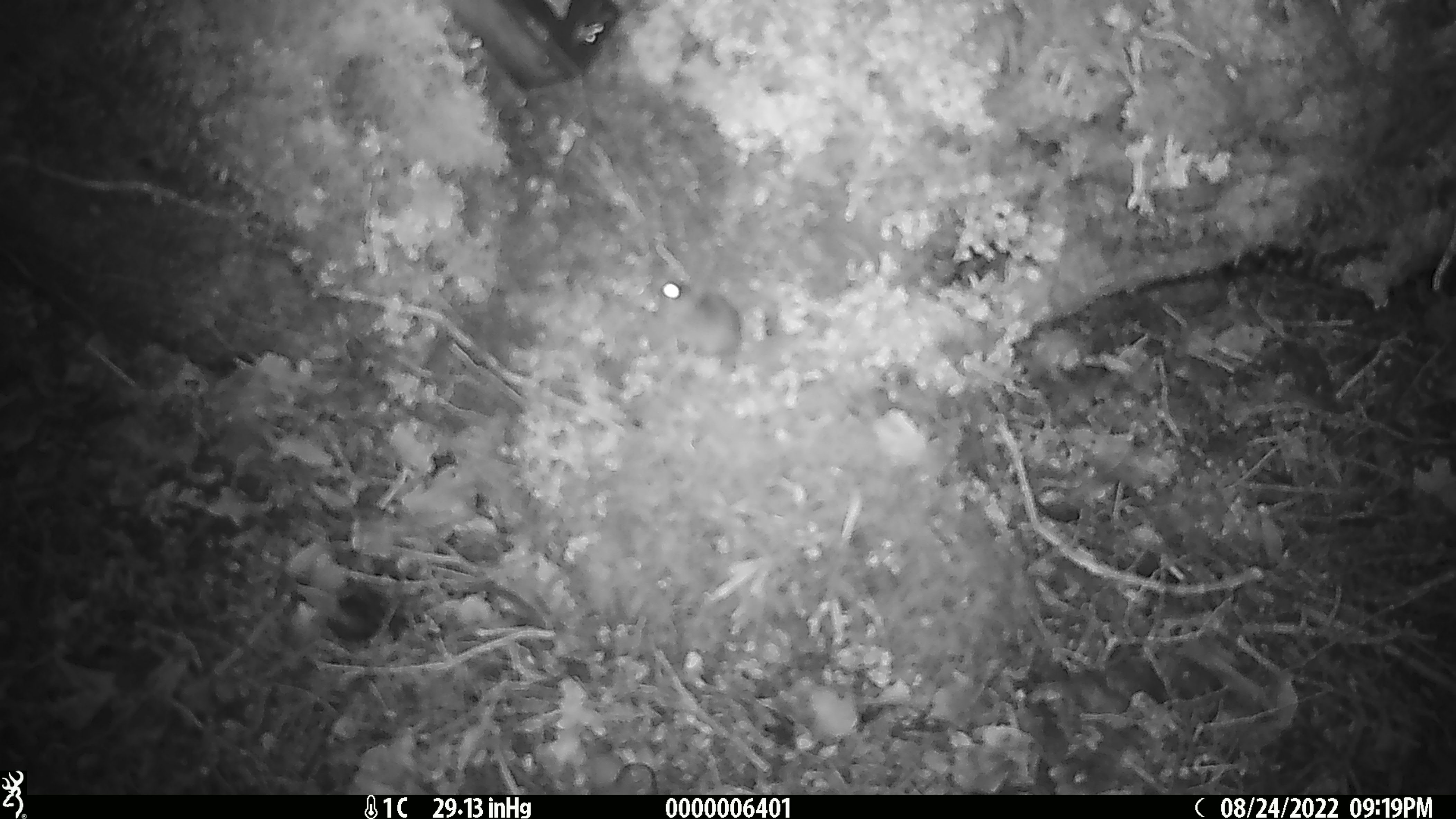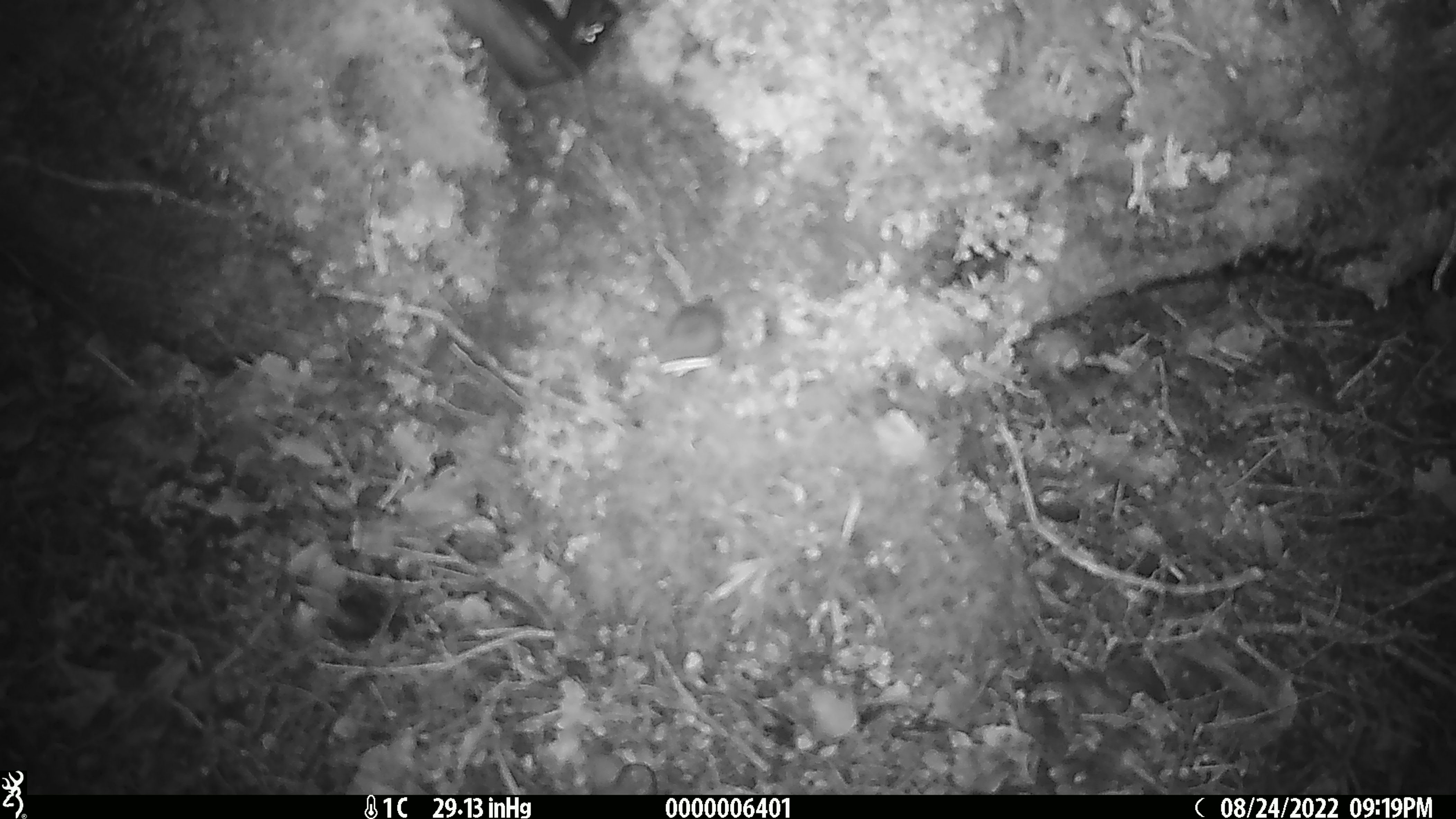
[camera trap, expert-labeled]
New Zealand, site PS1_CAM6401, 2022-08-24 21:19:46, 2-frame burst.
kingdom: Animalia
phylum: Chordata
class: Mammalia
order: Rodentia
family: Muridae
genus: Mus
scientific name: Mus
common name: mouse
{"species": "mouse (Mus)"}